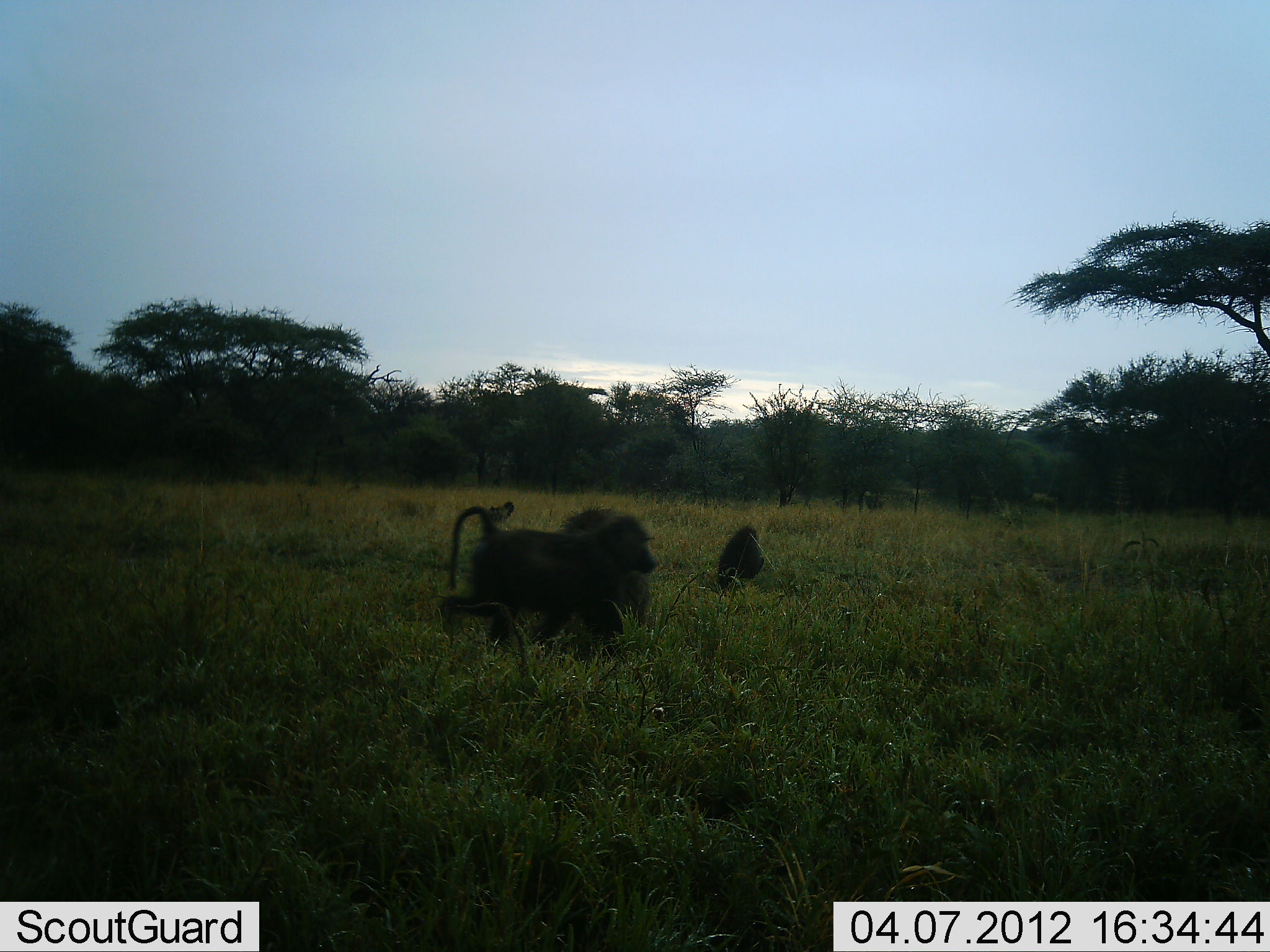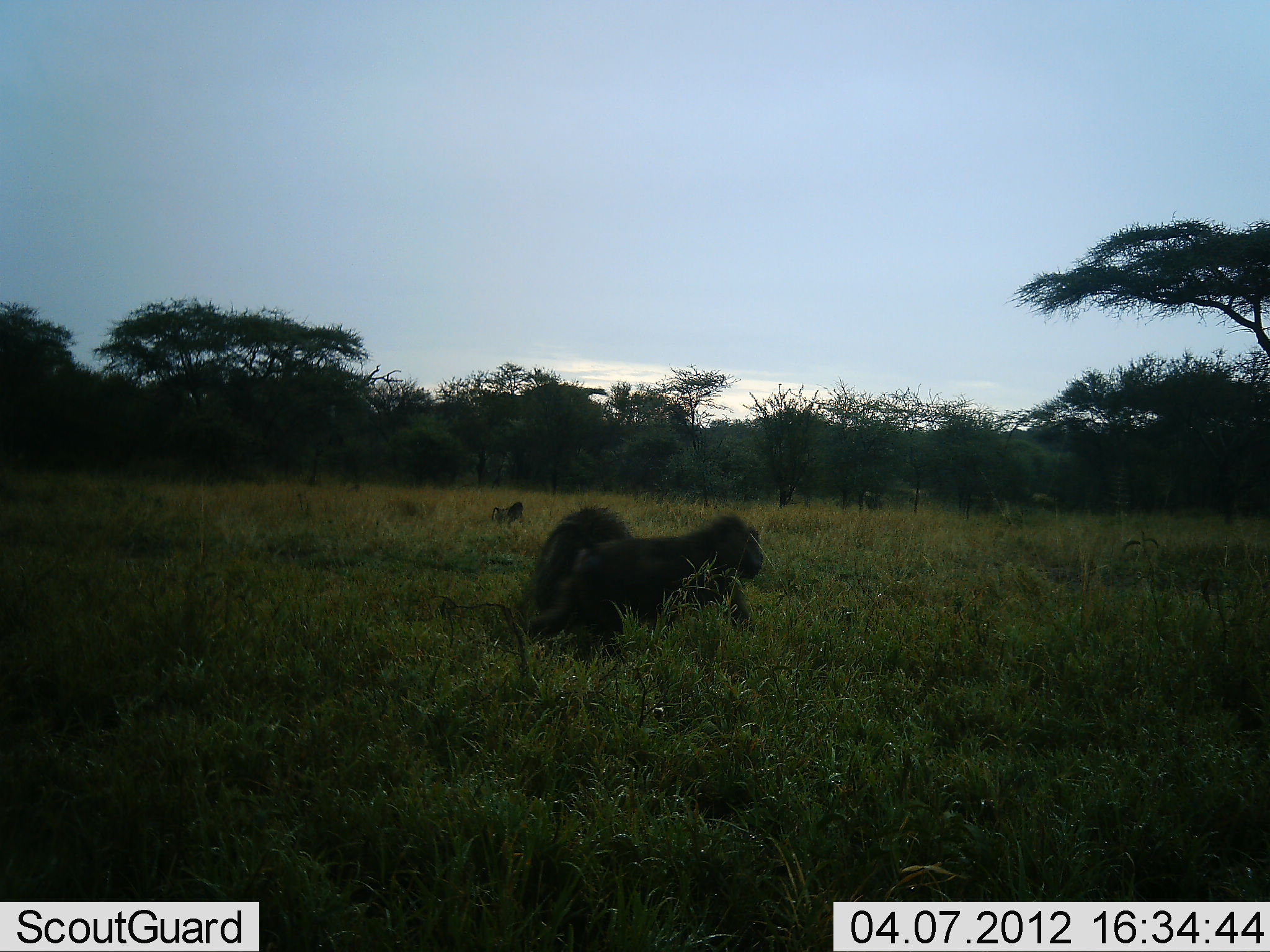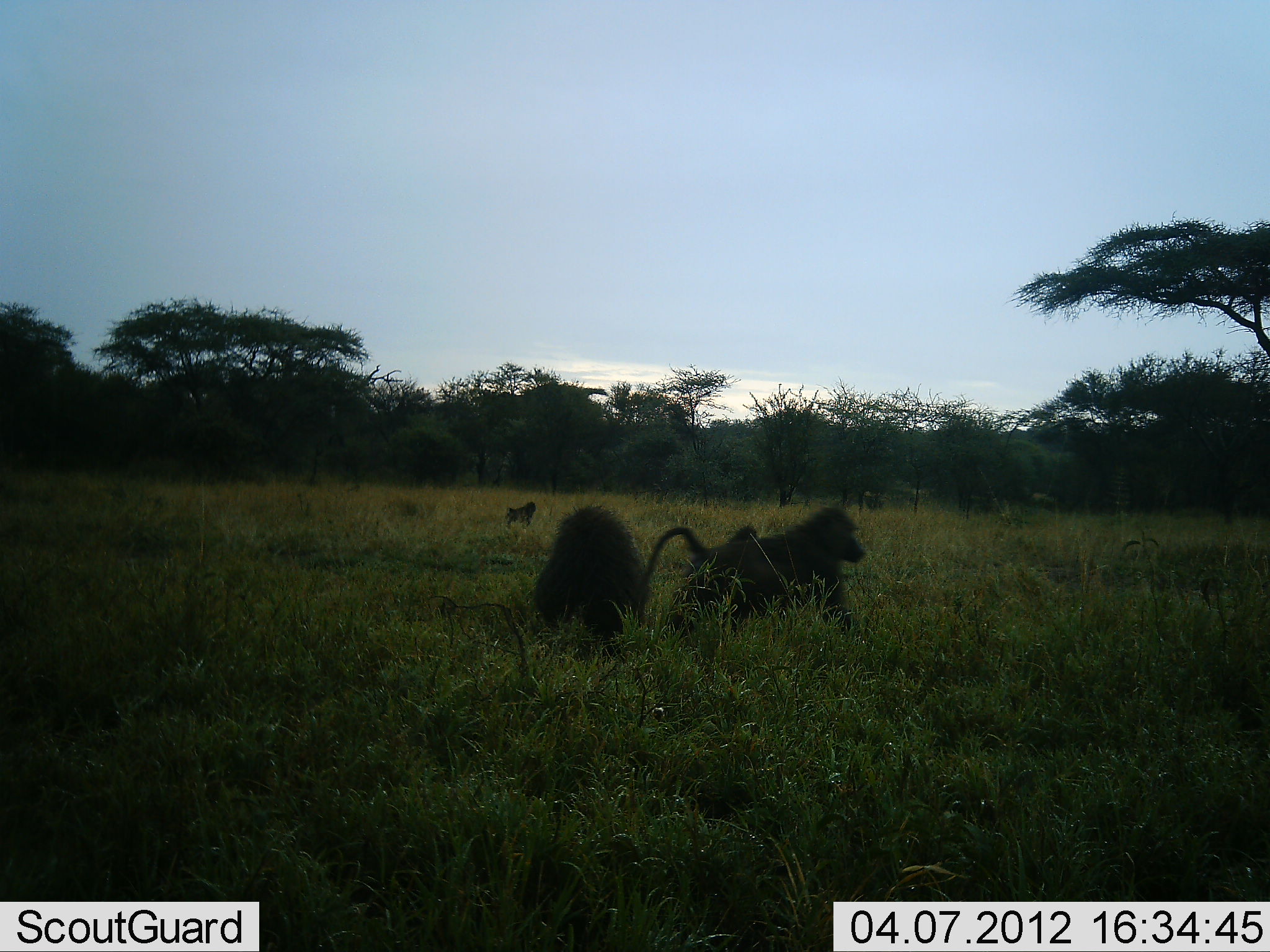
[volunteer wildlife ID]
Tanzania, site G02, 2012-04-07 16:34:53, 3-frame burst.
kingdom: Animalia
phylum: Chordata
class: Mammalia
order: Primates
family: Cercopithecidae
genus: Papio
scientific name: Papio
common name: baboon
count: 4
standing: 23%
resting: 38%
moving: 92%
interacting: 4%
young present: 8%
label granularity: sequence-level